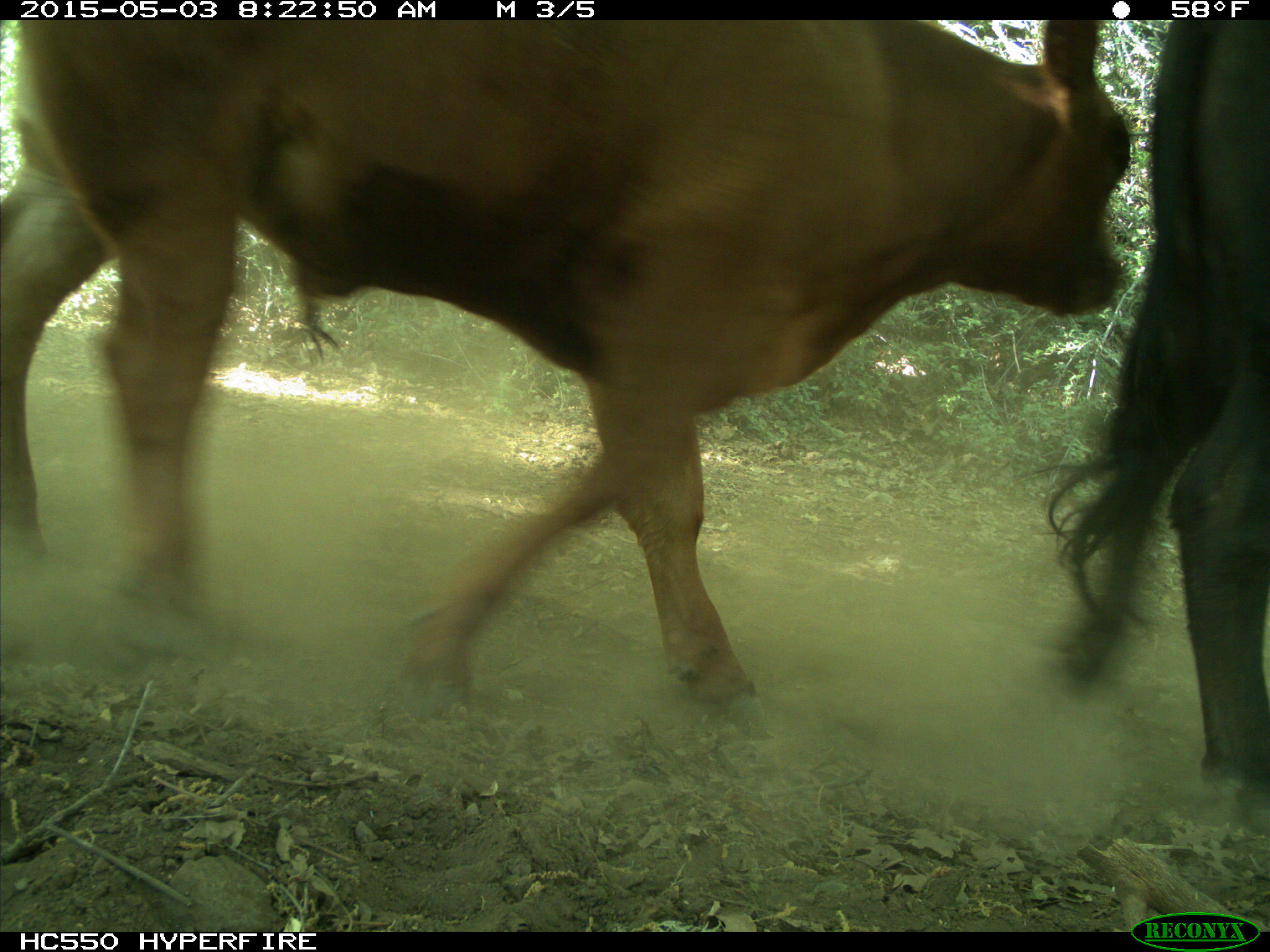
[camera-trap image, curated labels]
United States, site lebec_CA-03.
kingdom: Animalia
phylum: Chordata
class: Mammalia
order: Artiodactyla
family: Bovidae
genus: Bos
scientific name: Bos taurus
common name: domestic cow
Bos taurus (domestic cow).